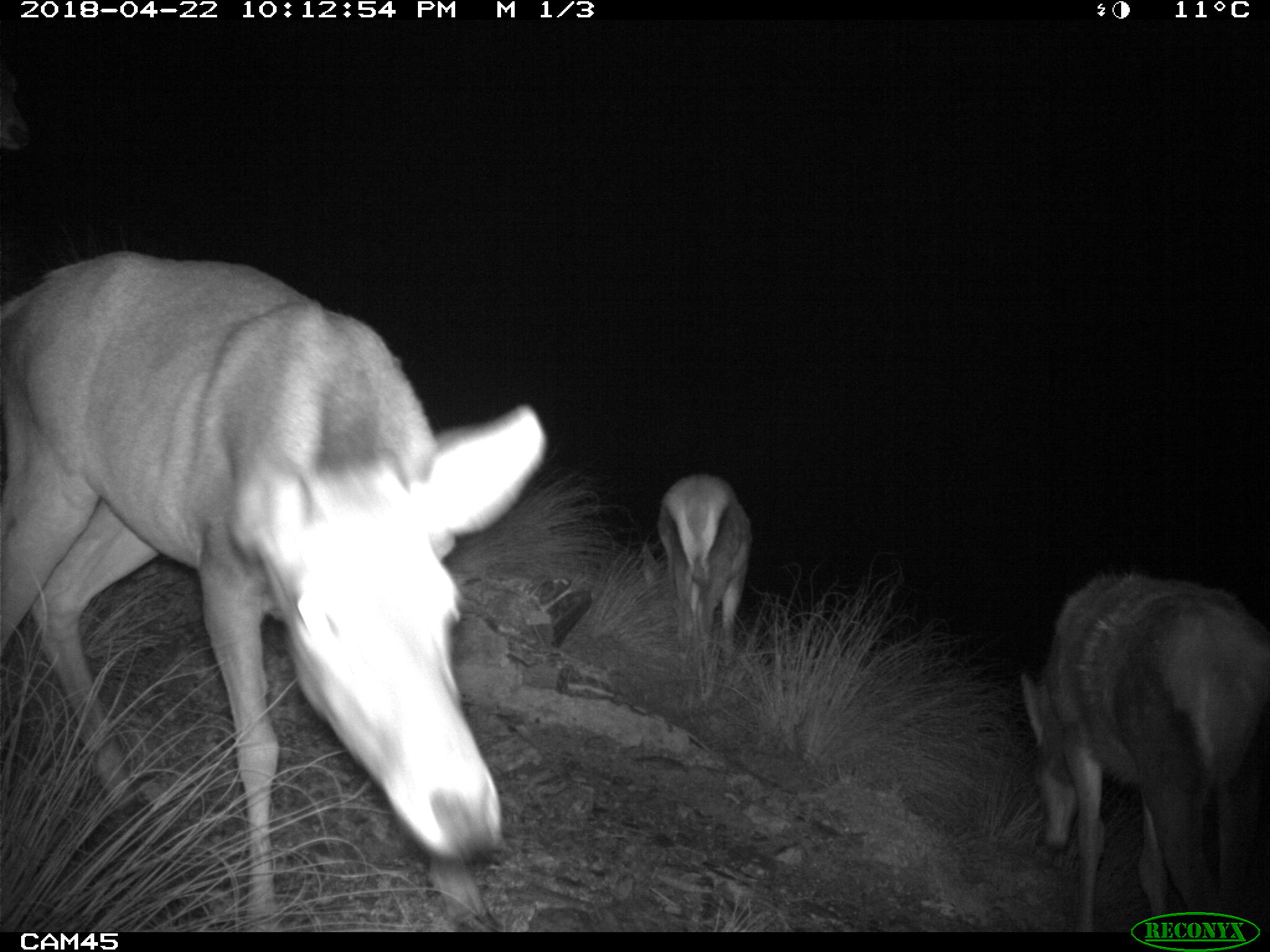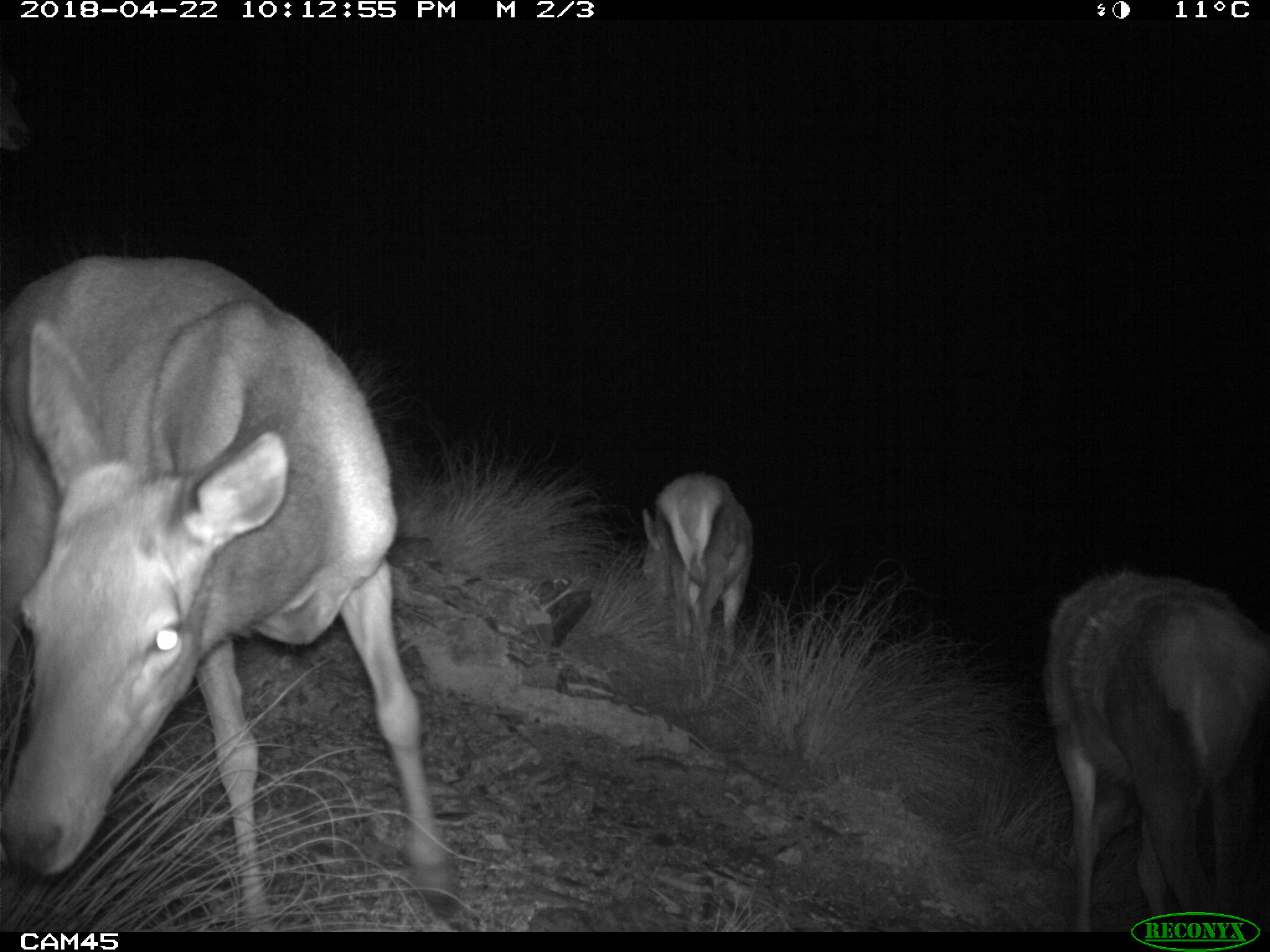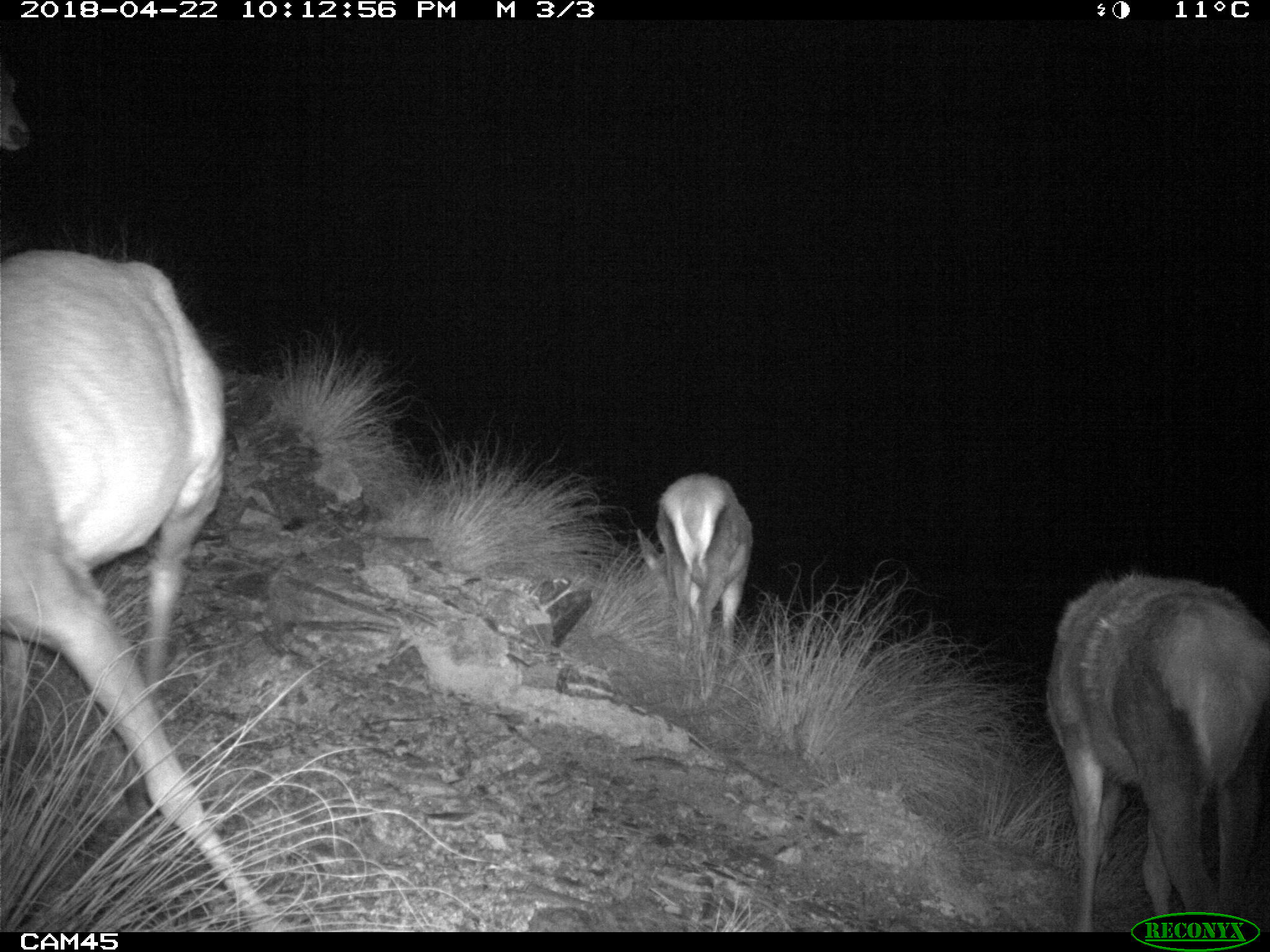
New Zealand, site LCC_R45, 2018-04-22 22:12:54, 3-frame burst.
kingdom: Animalia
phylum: Chordata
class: Mammalia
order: Artiodactyla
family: Cervidae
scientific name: Cervidae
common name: deer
Deer (Cervidae).